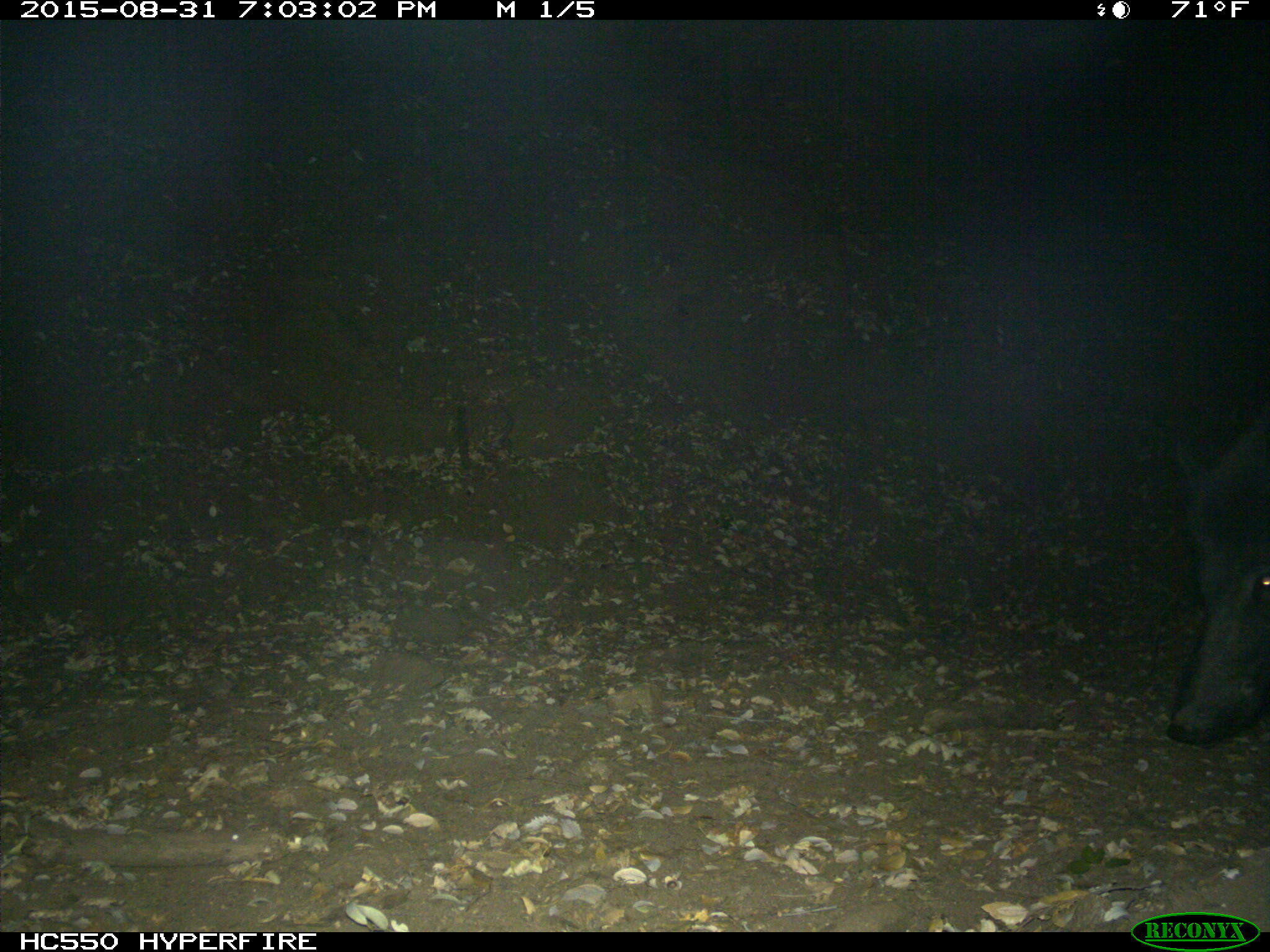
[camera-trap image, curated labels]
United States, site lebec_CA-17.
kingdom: Animalia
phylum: Chordata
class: Mammalia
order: Artiodactyla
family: Suidae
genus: Sus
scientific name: Sus scrofa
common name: wild boar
Sus scrofa (wild boar).